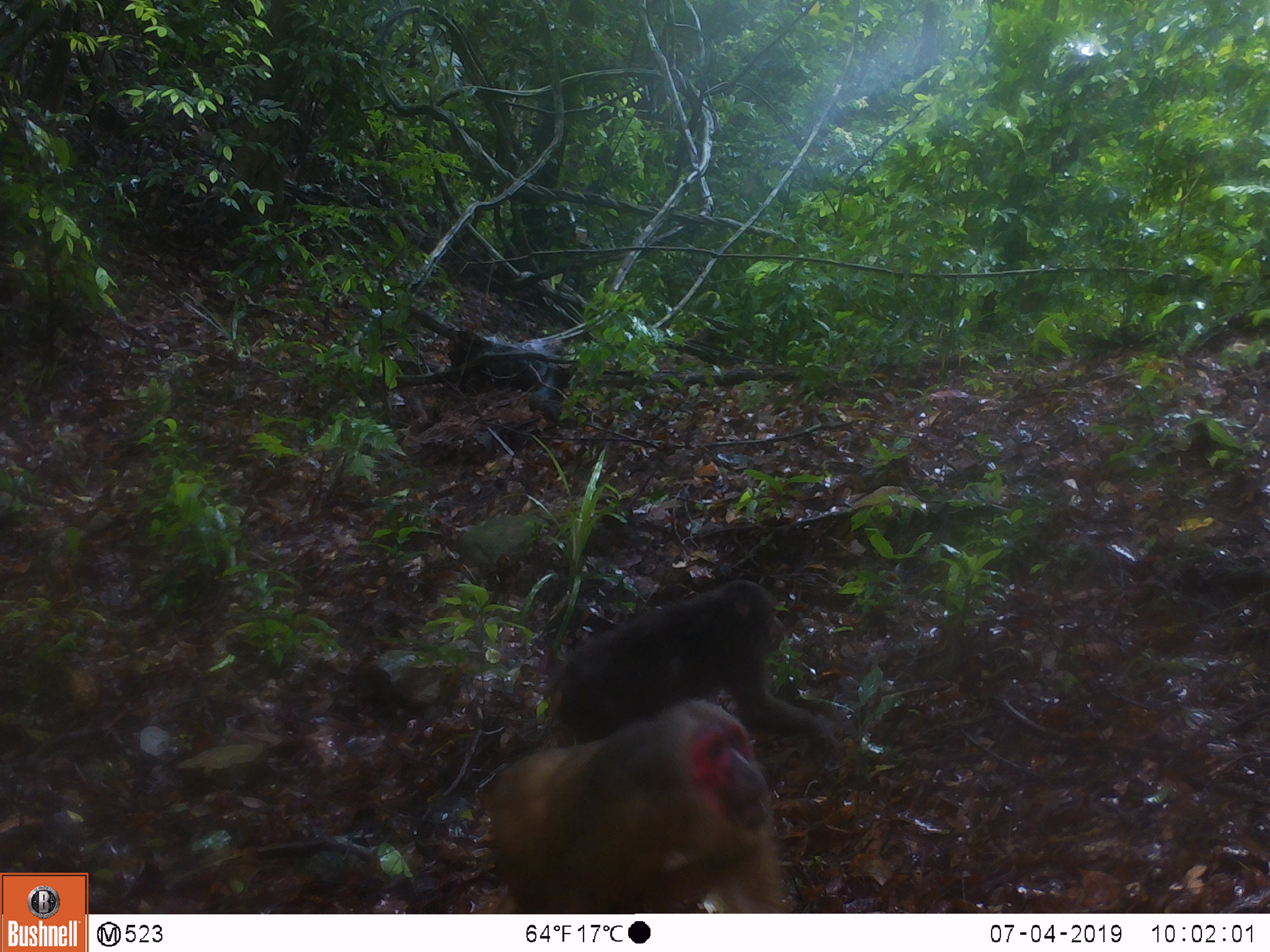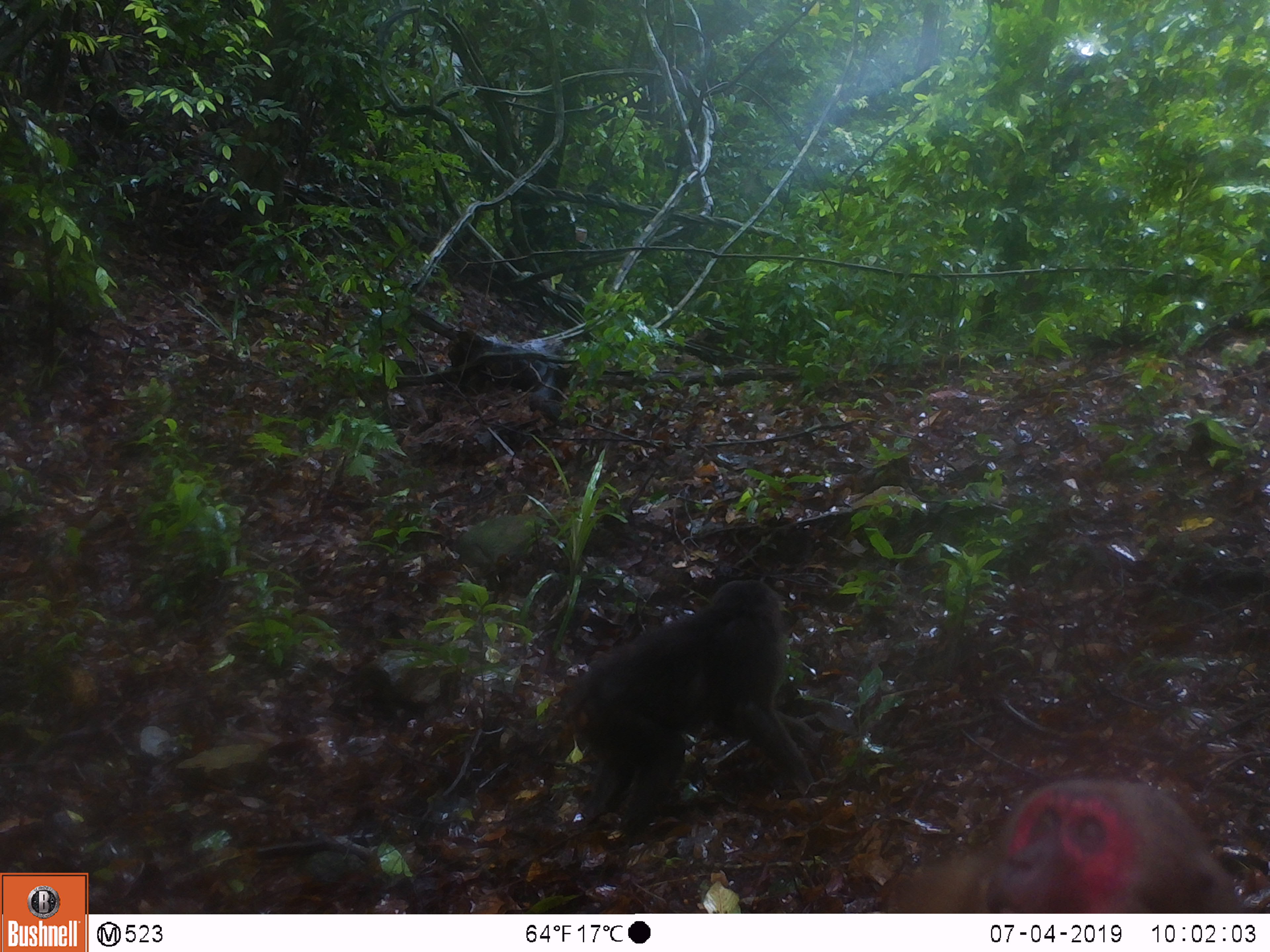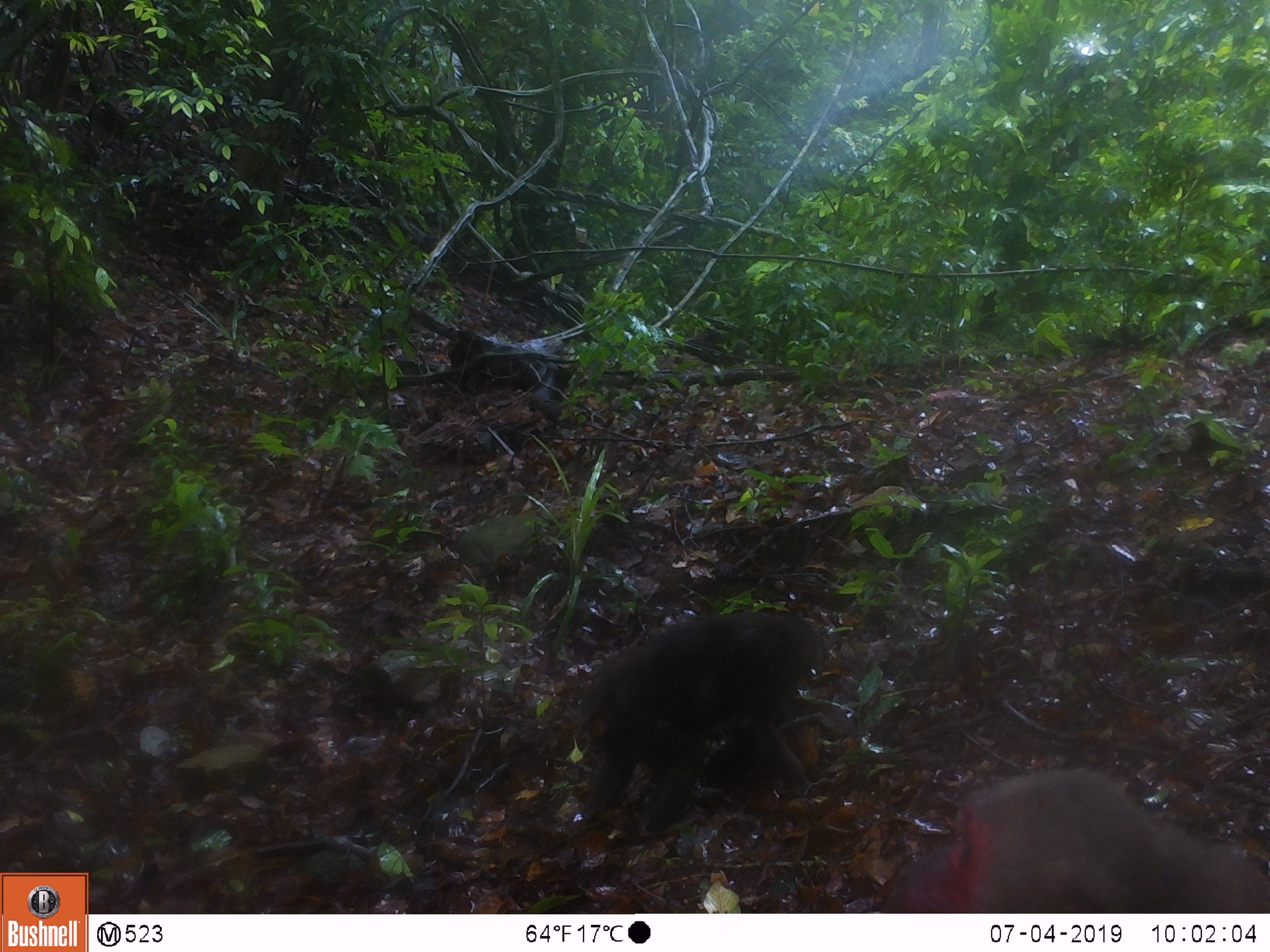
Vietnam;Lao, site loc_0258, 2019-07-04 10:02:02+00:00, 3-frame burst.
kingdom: Animalia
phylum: Chordata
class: Mammalia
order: Primates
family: Cercopithecidae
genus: Macaca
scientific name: Macaca arctoides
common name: stump-tailed macaque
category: stump tailed macaque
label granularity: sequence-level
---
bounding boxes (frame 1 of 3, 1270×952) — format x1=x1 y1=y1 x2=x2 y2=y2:
stump tailed macaque: x1=488 y1=697 x2=788 y2=912; x1=553 y1=579 x2=821 y2=743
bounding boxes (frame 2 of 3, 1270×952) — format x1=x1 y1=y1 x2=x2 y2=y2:
stump tailed macaque: x1=567 y1=580 x2=816 y2=831; x1=884 y1=774 x2=1246 y2=913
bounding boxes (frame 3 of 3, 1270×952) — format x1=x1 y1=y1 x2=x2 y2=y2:
stump tailed macaque: x1=877 y1=766 x2=1270 y2=913; x1=573 y1=610 x2=818 y2=834